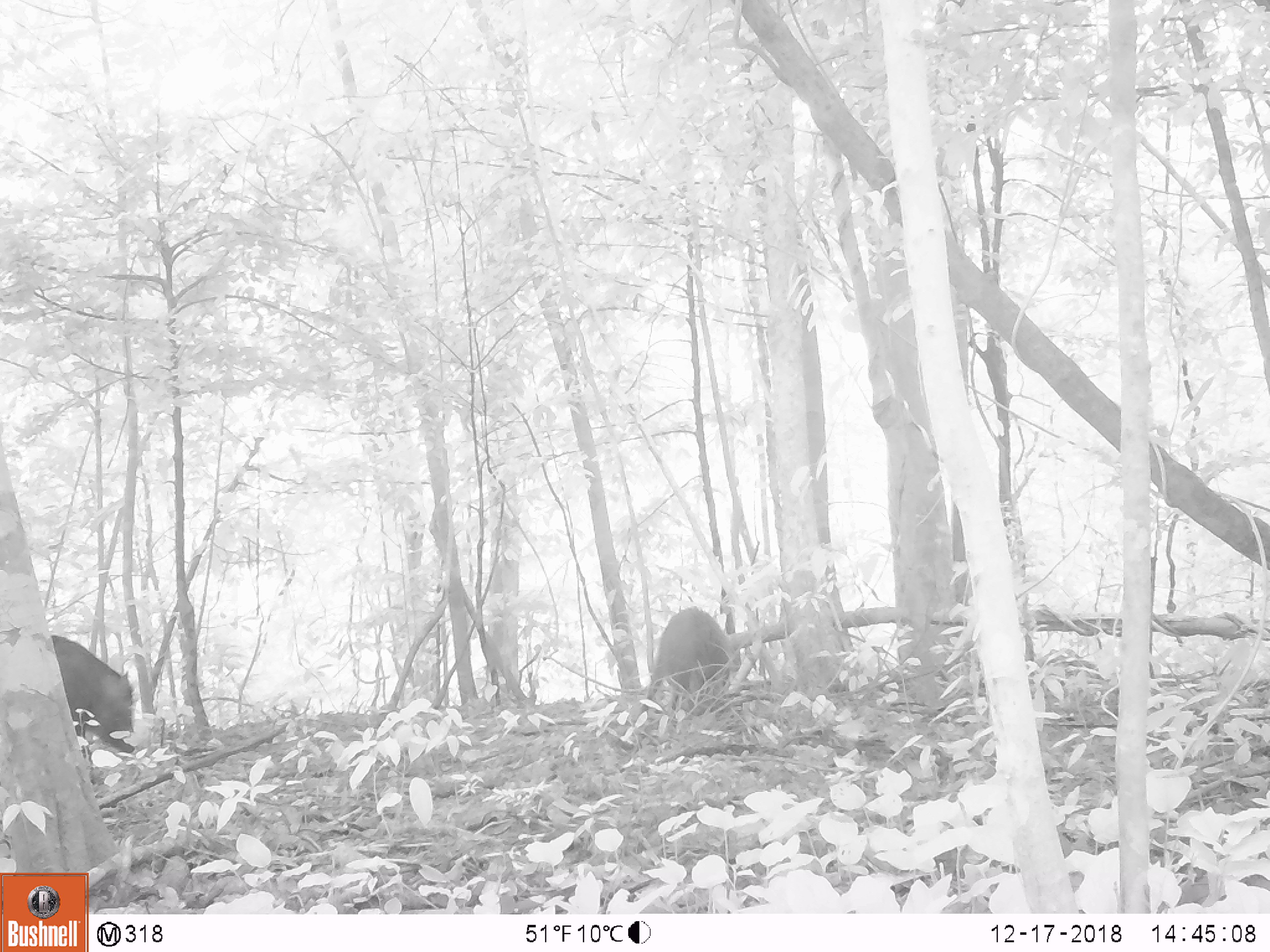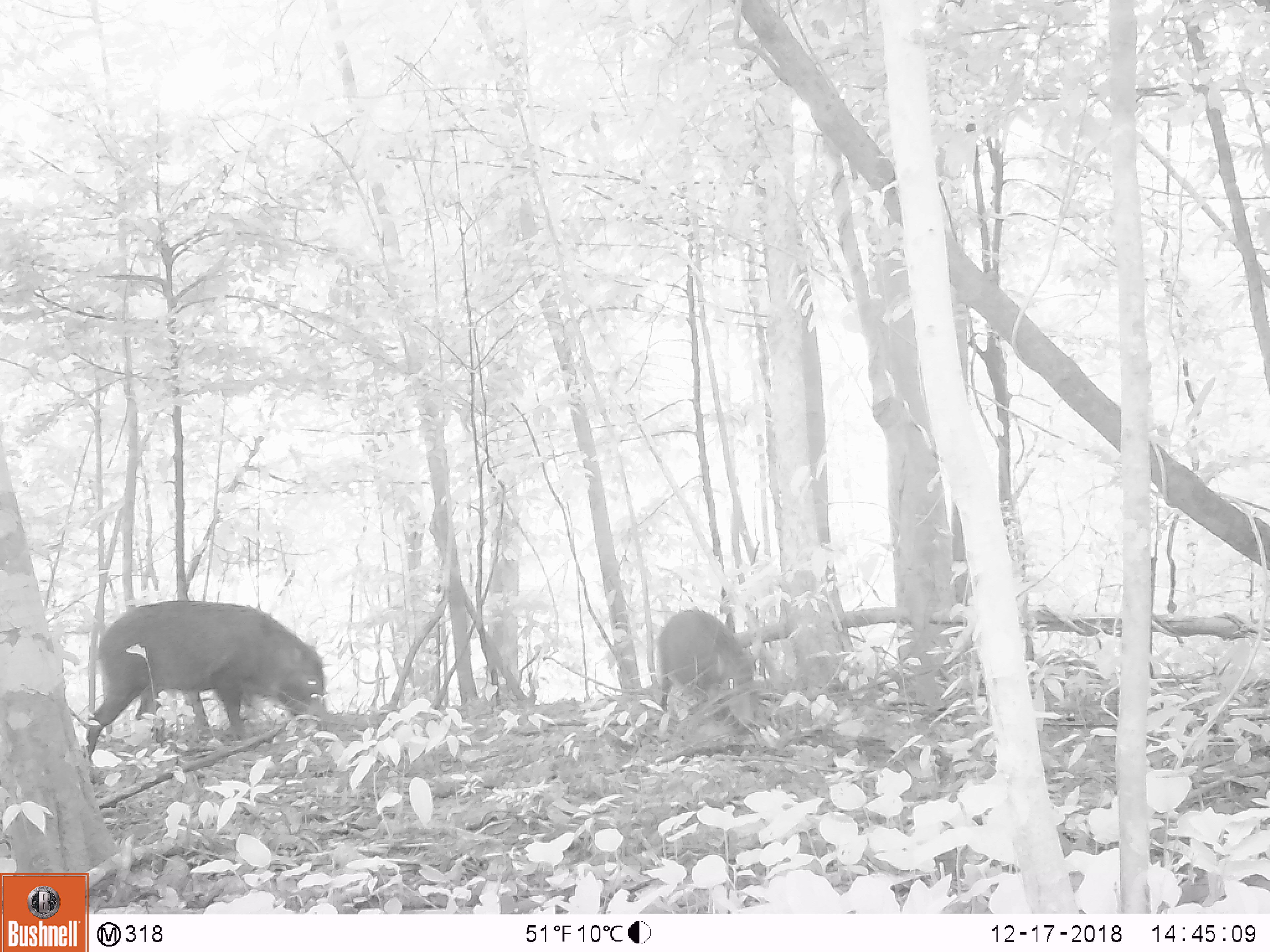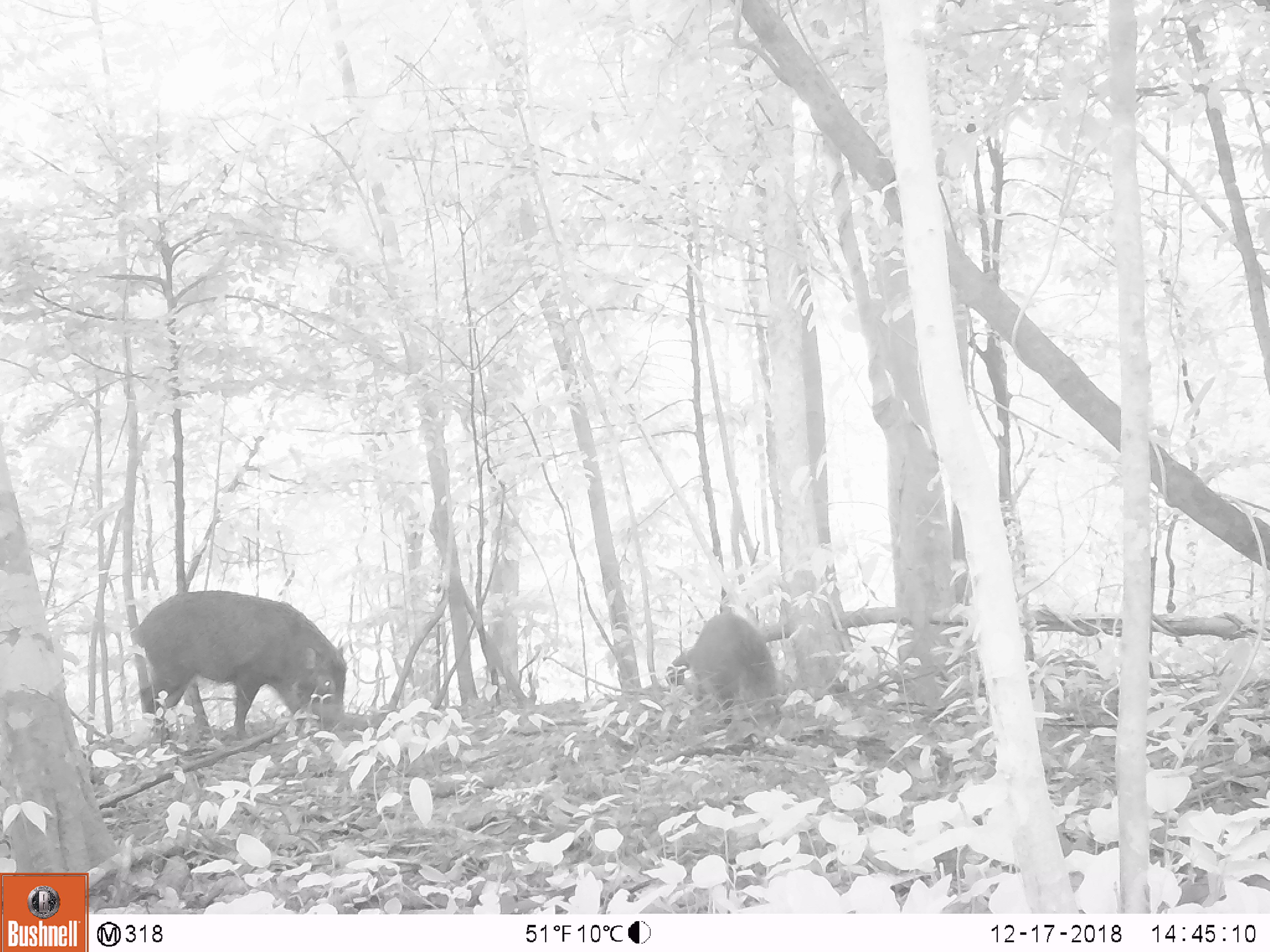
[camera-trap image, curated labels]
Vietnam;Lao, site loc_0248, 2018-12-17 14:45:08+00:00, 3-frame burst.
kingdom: Animalia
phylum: Chordata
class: Mammalia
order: Artiodactyla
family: Suidae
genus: Sus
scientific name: Sus scrofa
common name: eurasian wild pig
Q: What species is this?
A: Eurasian wild pig (Sus scrofa).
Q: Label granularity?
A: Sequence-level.